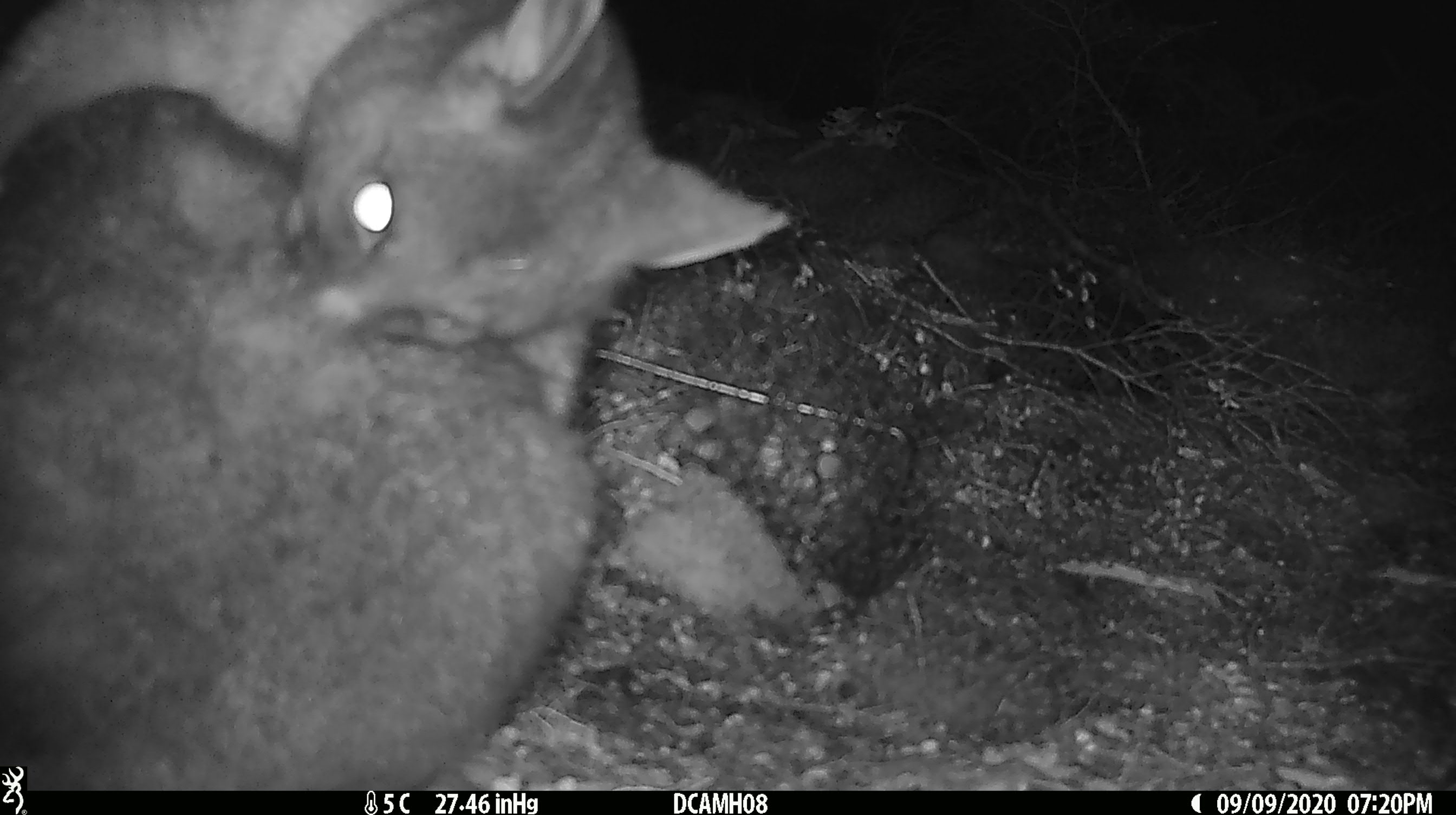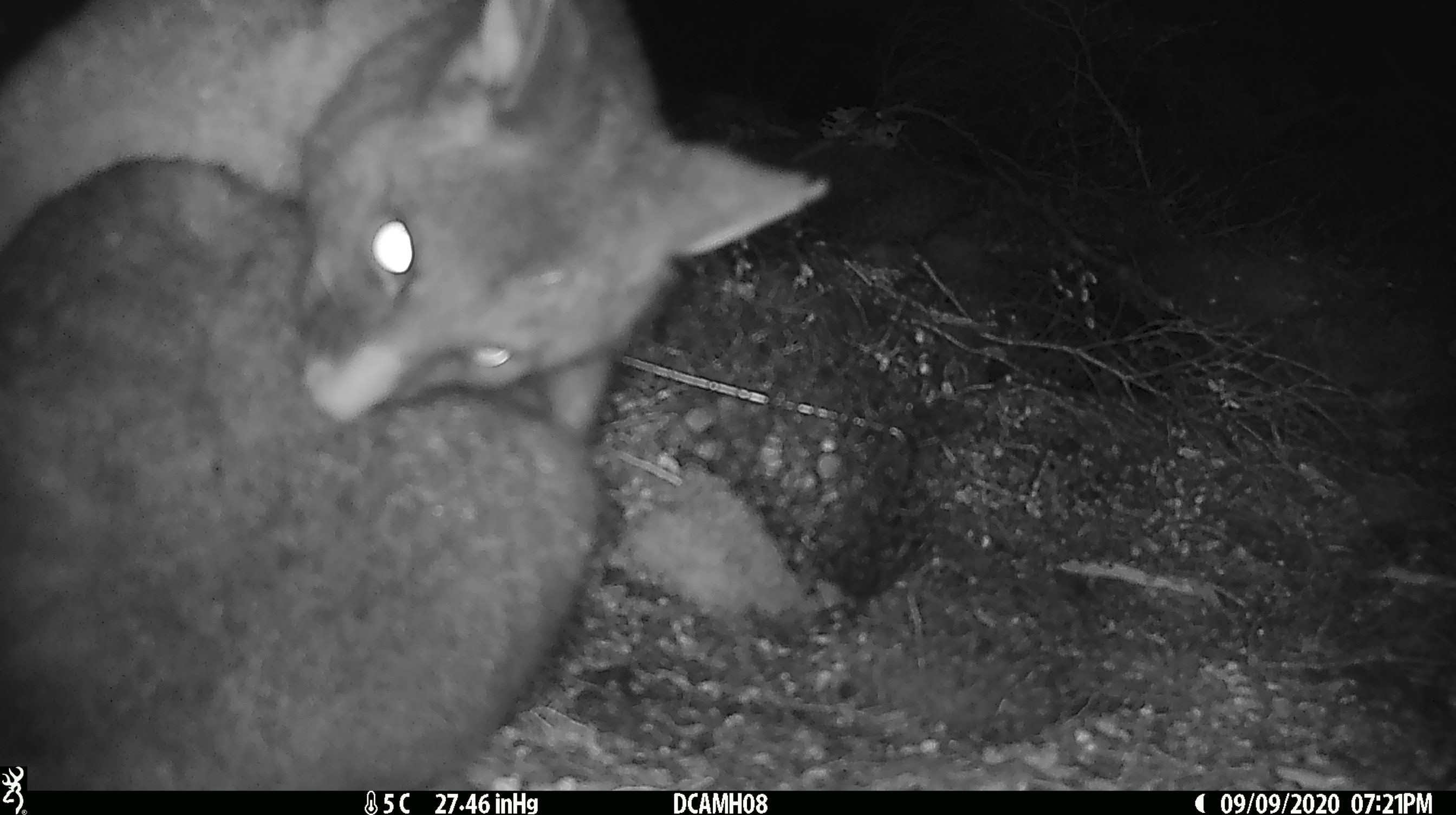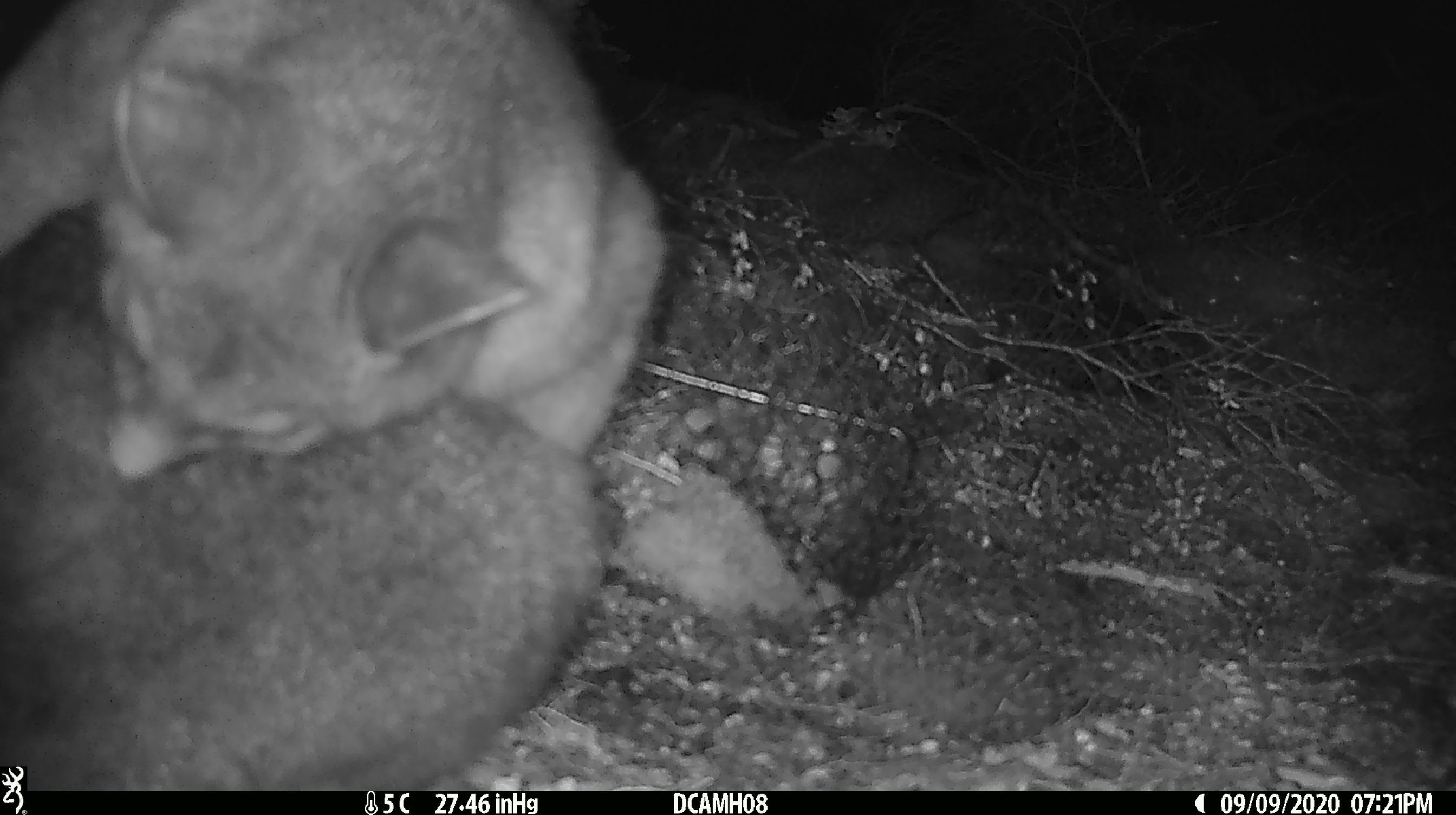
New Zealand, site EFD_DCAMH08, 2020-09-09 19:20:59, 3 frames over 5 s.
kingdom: Animalia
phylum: Chordata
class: Mammalia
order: Diprotodontia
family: Phalangeridae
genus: Trichosurus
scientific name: Trichosurus vulpecula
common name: common brushtail possum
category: possum